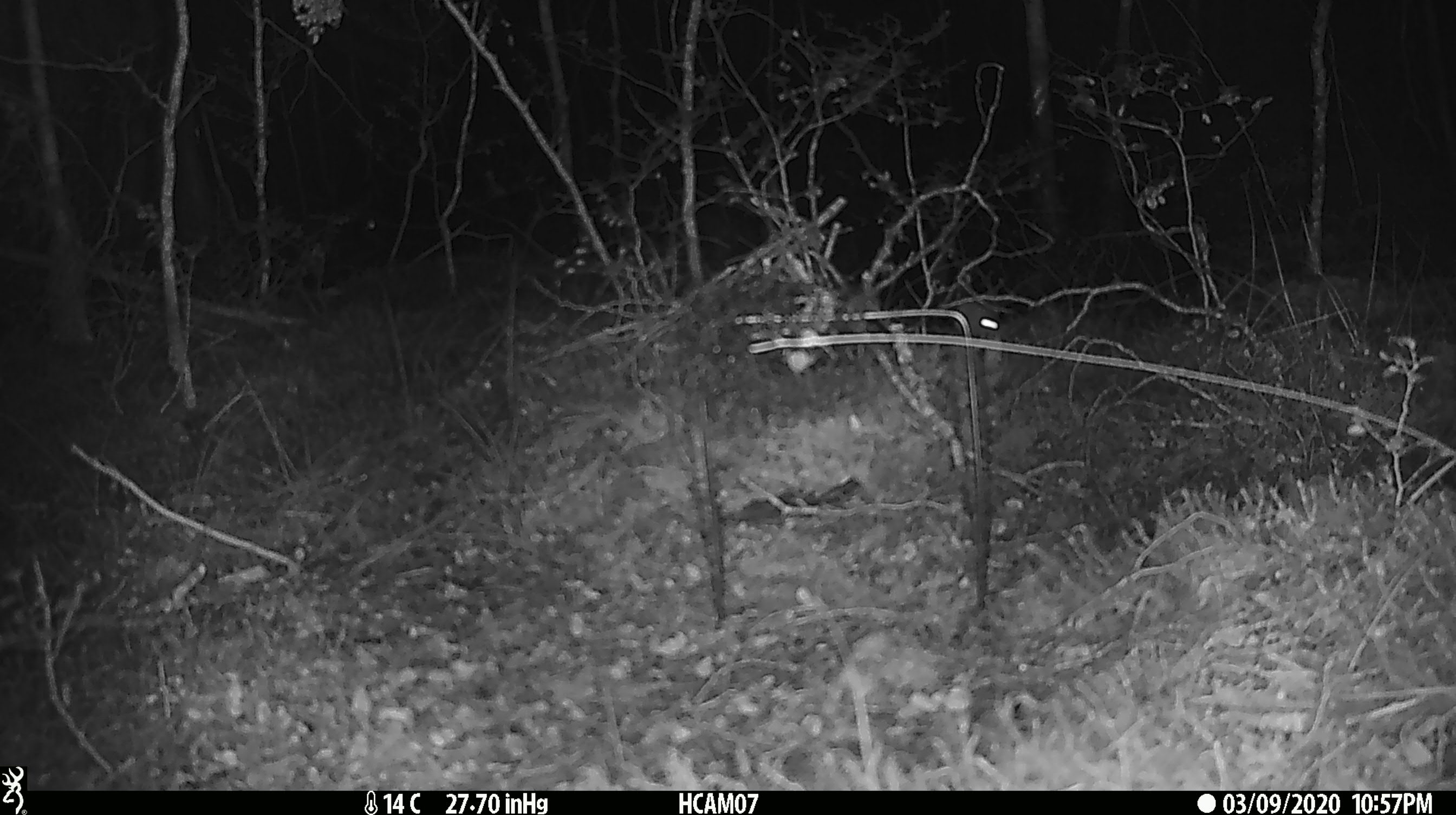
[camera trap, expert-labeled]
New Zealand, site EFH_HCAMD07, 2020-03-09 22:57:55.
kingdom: Animalia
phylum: Chordata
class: Mammalia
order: Rodentia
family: Muridae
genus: Mus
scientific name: Mus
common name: mouse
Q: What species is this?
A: Mouse (Mus).